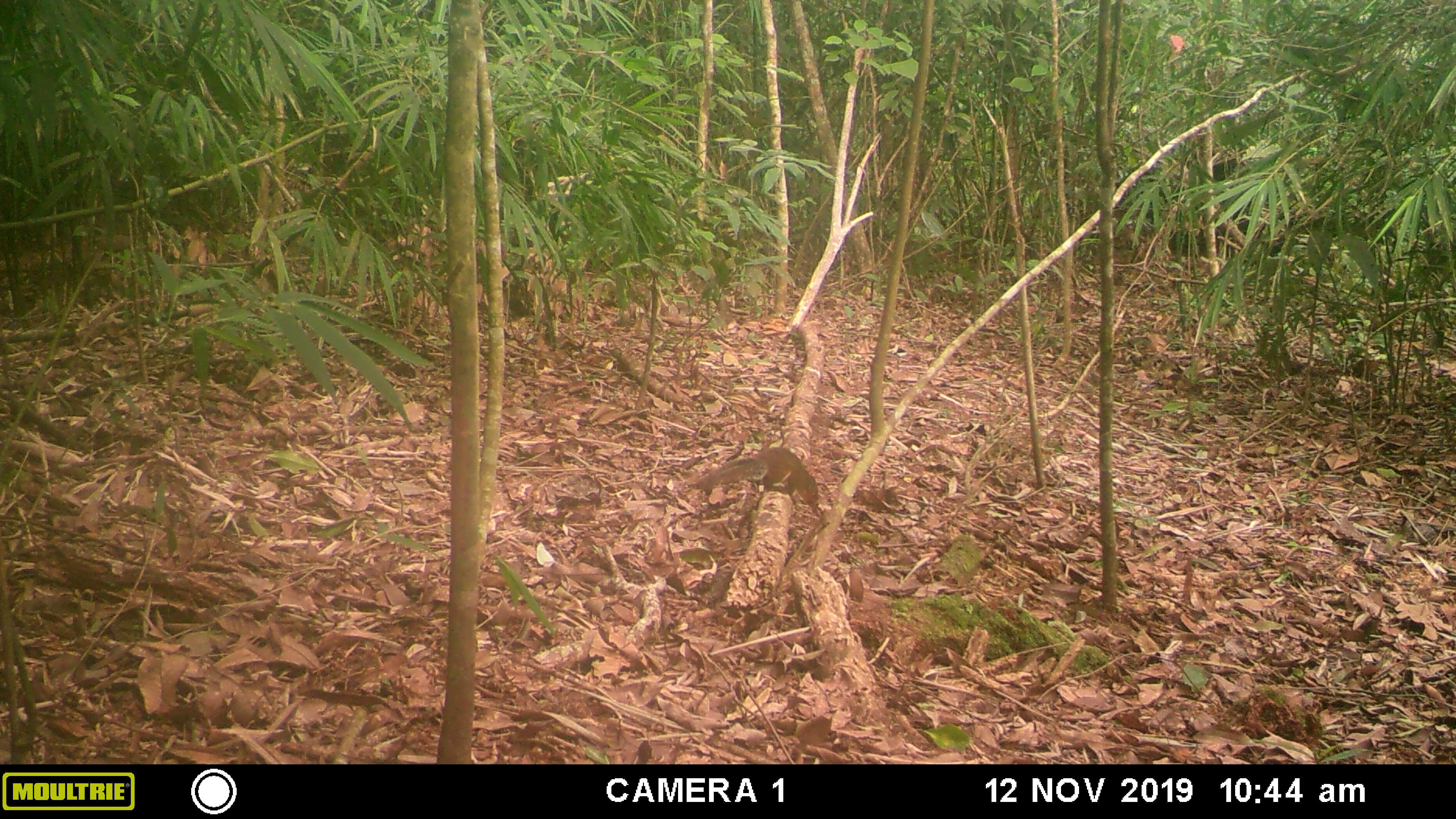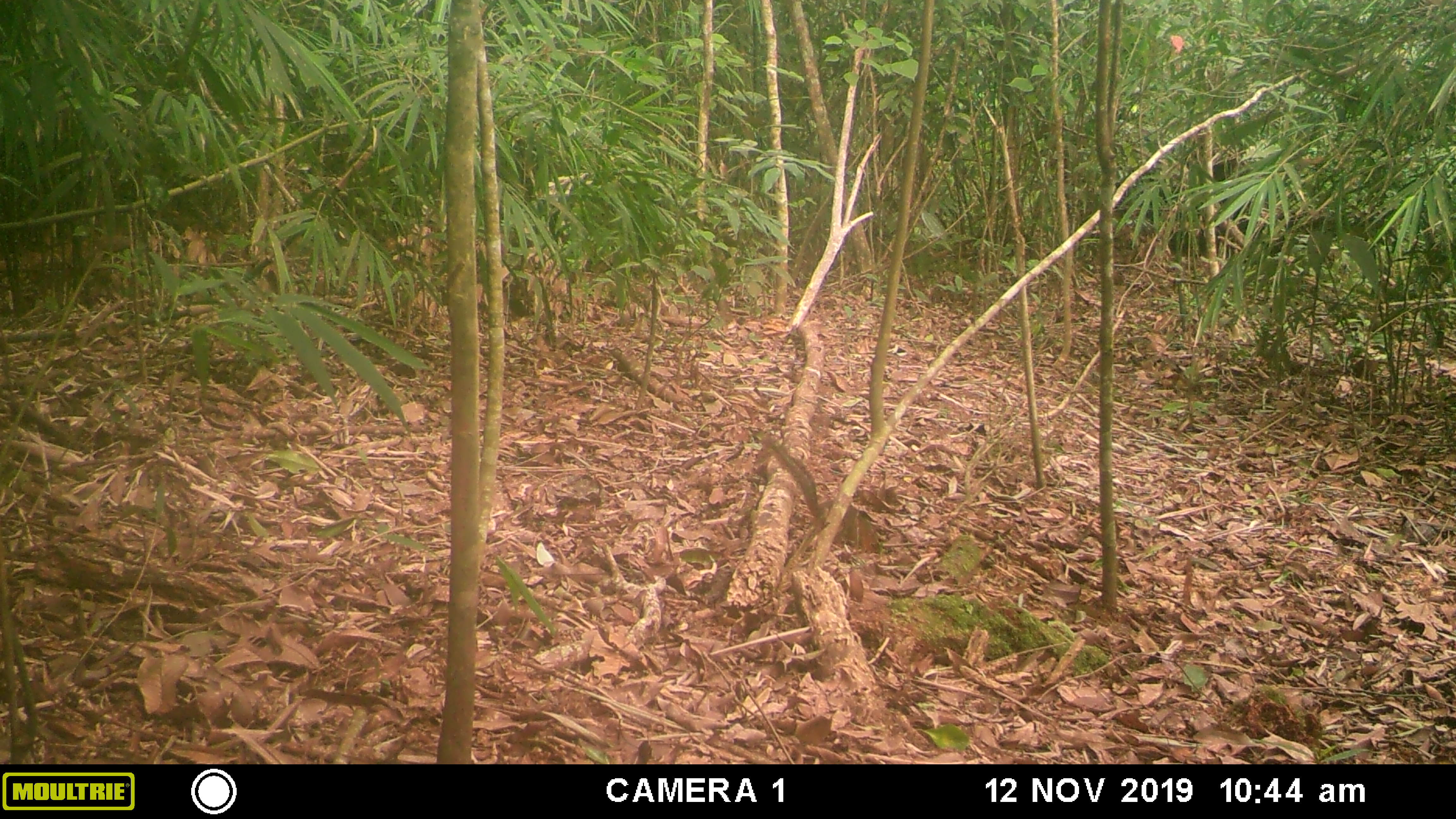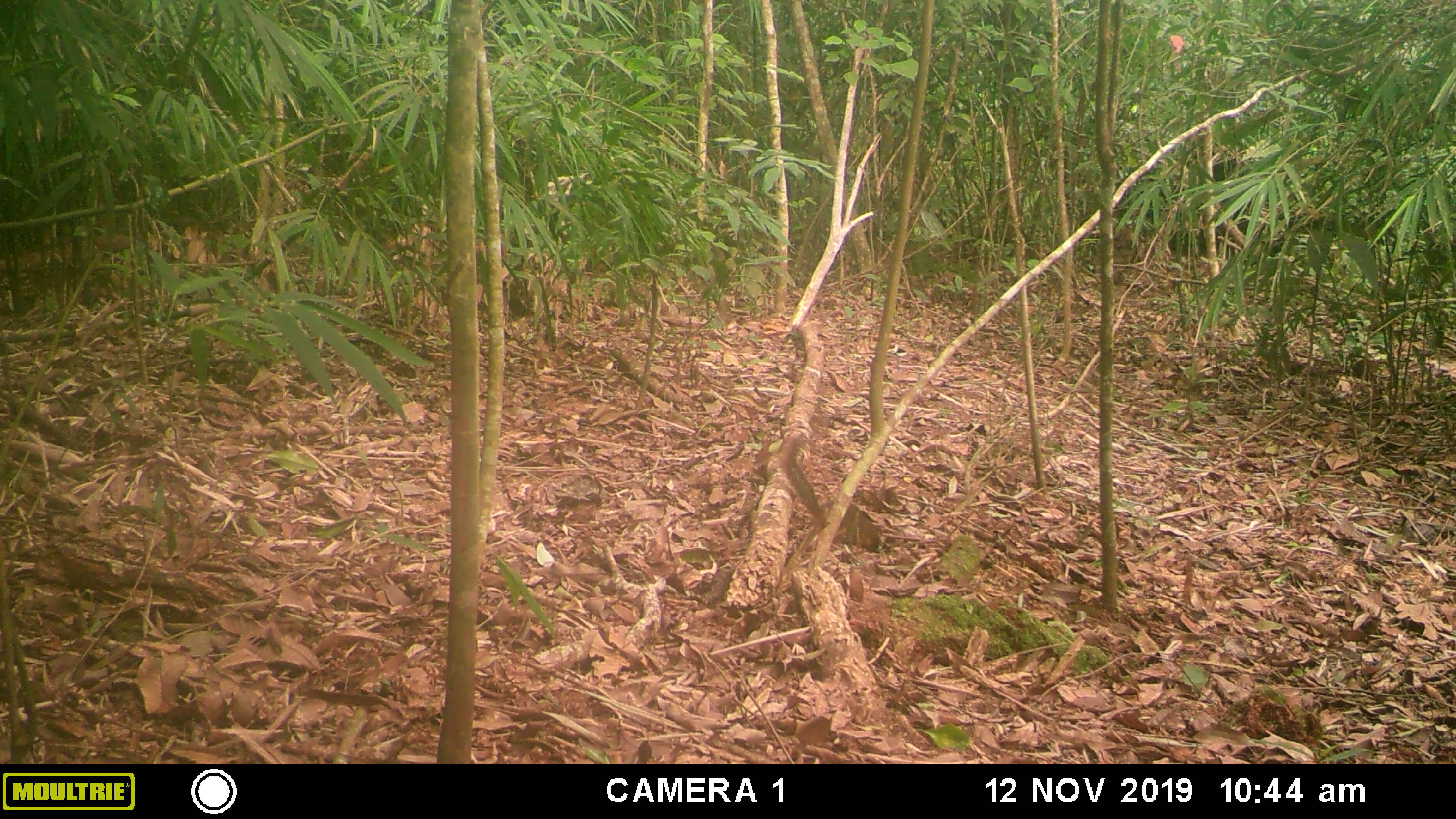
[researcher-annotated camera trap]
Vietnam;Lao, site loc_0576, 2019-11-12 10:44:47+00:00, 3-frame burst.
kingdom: Animalia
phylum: Chordata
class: Mammalia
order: Rodentia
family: Sciuridae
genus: Dremomys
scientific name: Dremomys rufigenis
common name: red-cheeked squirrel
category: red cheeked squirrel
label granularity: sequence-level